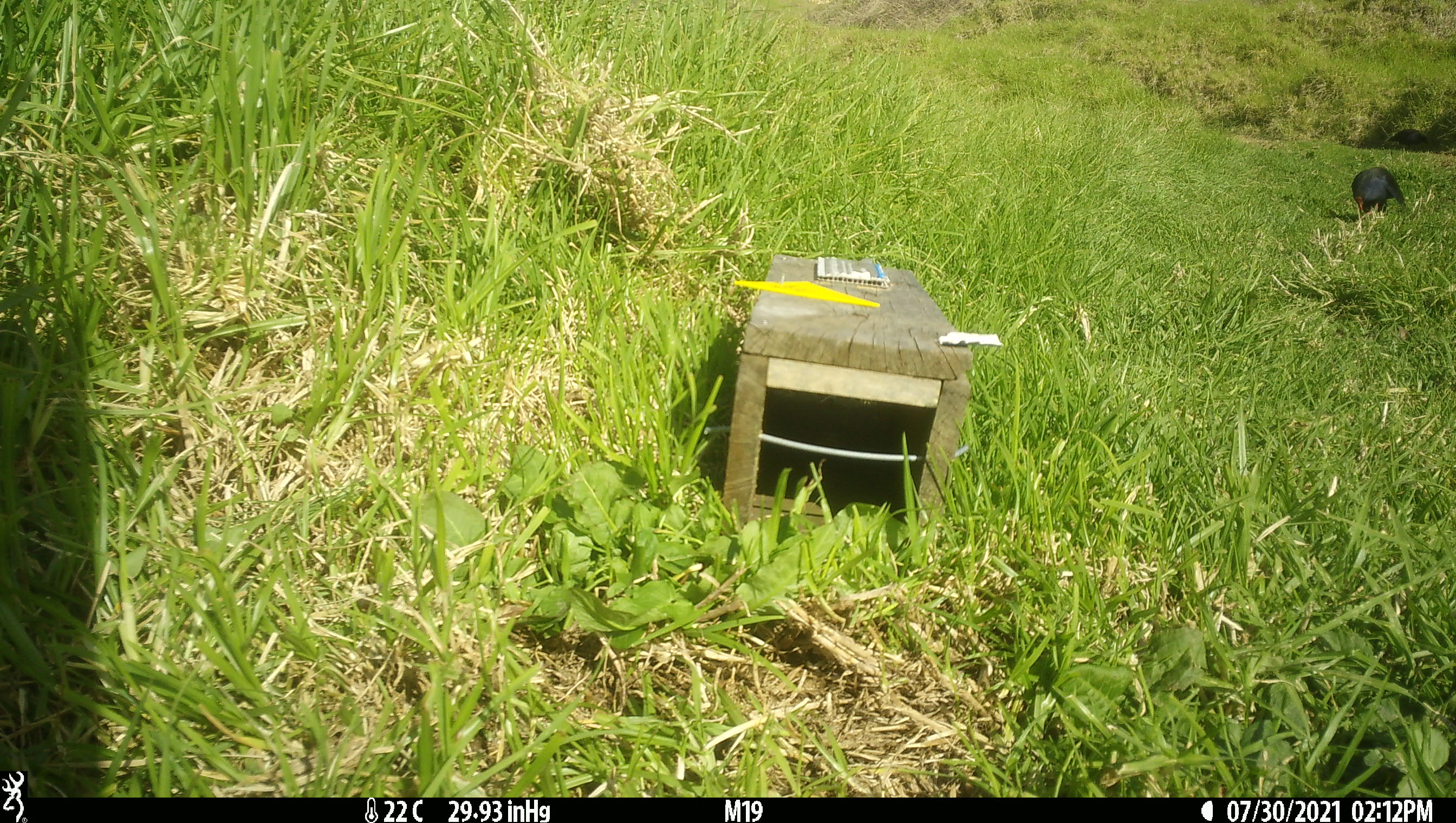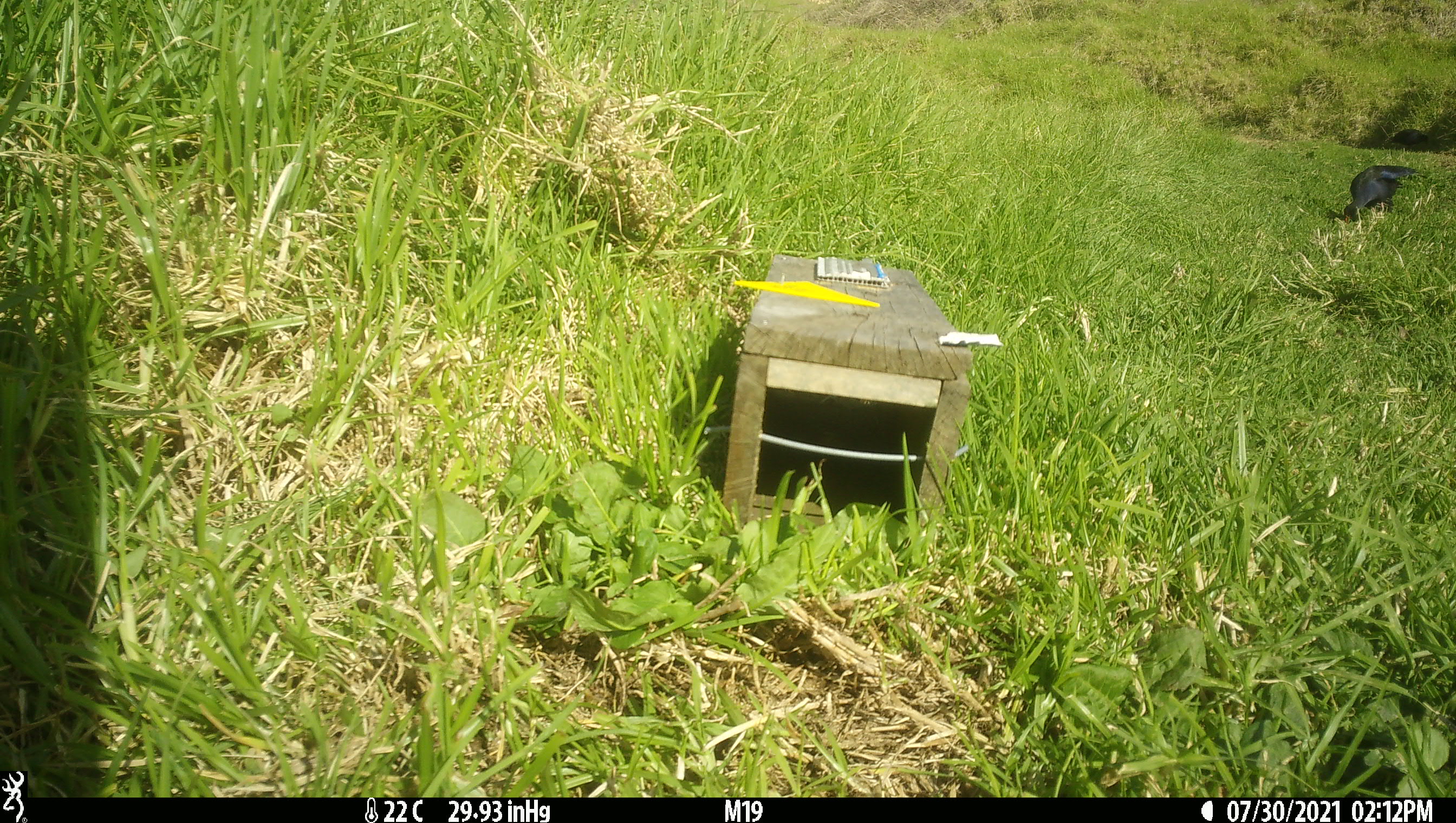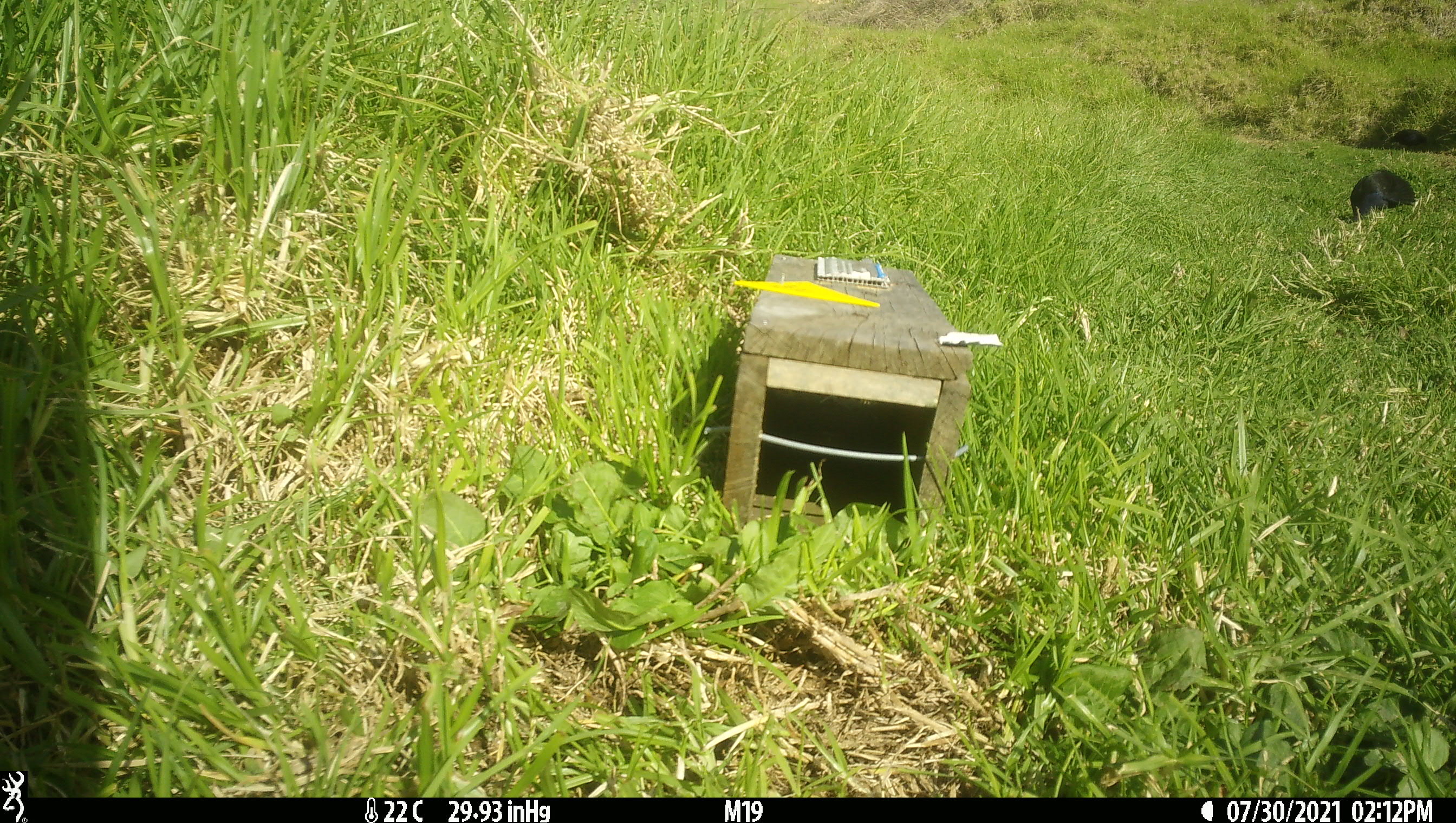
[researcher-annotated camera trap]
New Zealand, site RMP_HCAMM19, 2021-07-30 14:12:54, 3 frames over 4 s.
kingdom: Animalia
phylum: Chordata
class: Aves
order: Gruiformes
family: Rallidae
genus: Porphyrio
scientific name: Porphyrio melanotus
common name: australasian swamphen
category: pukeko